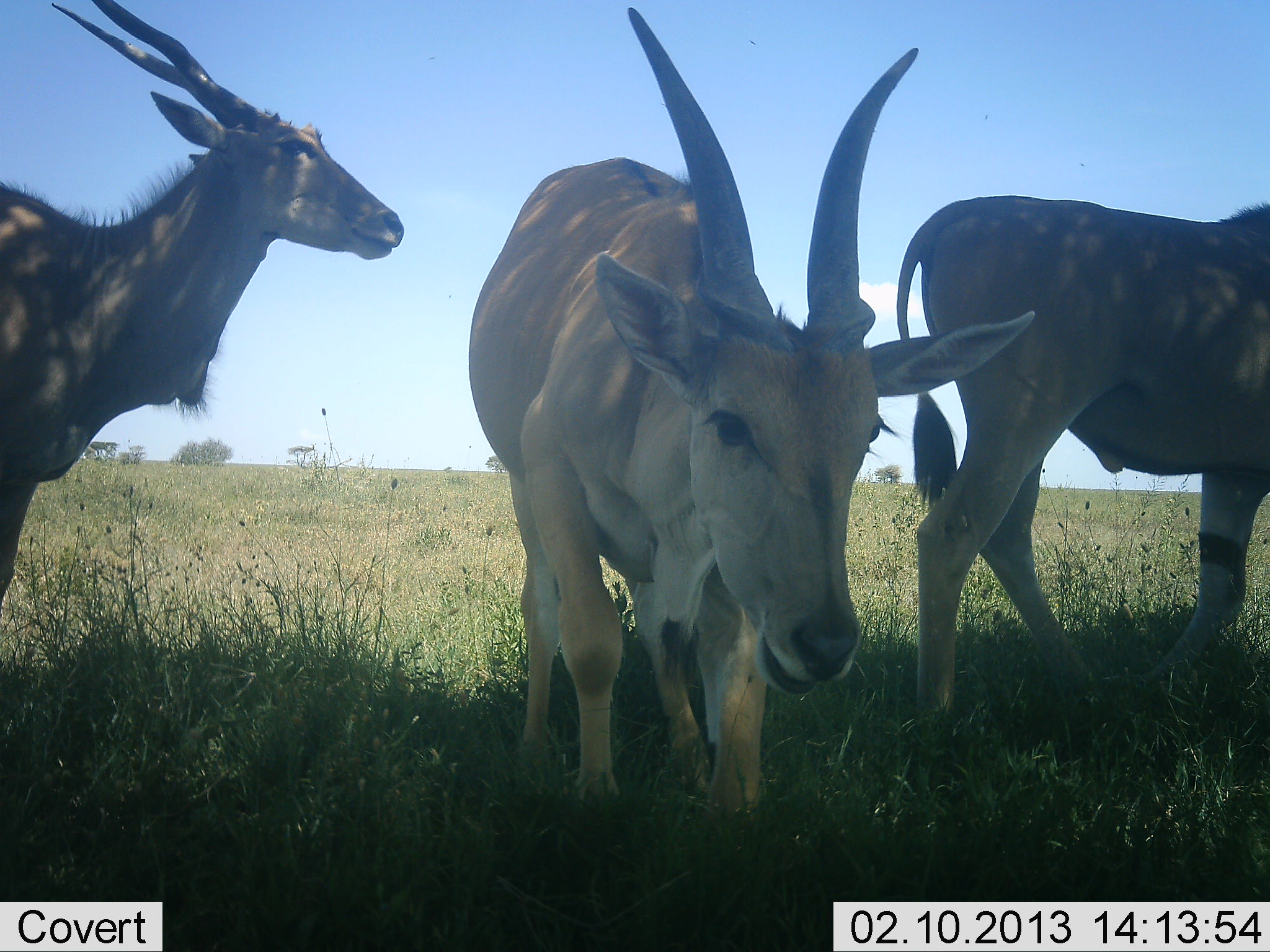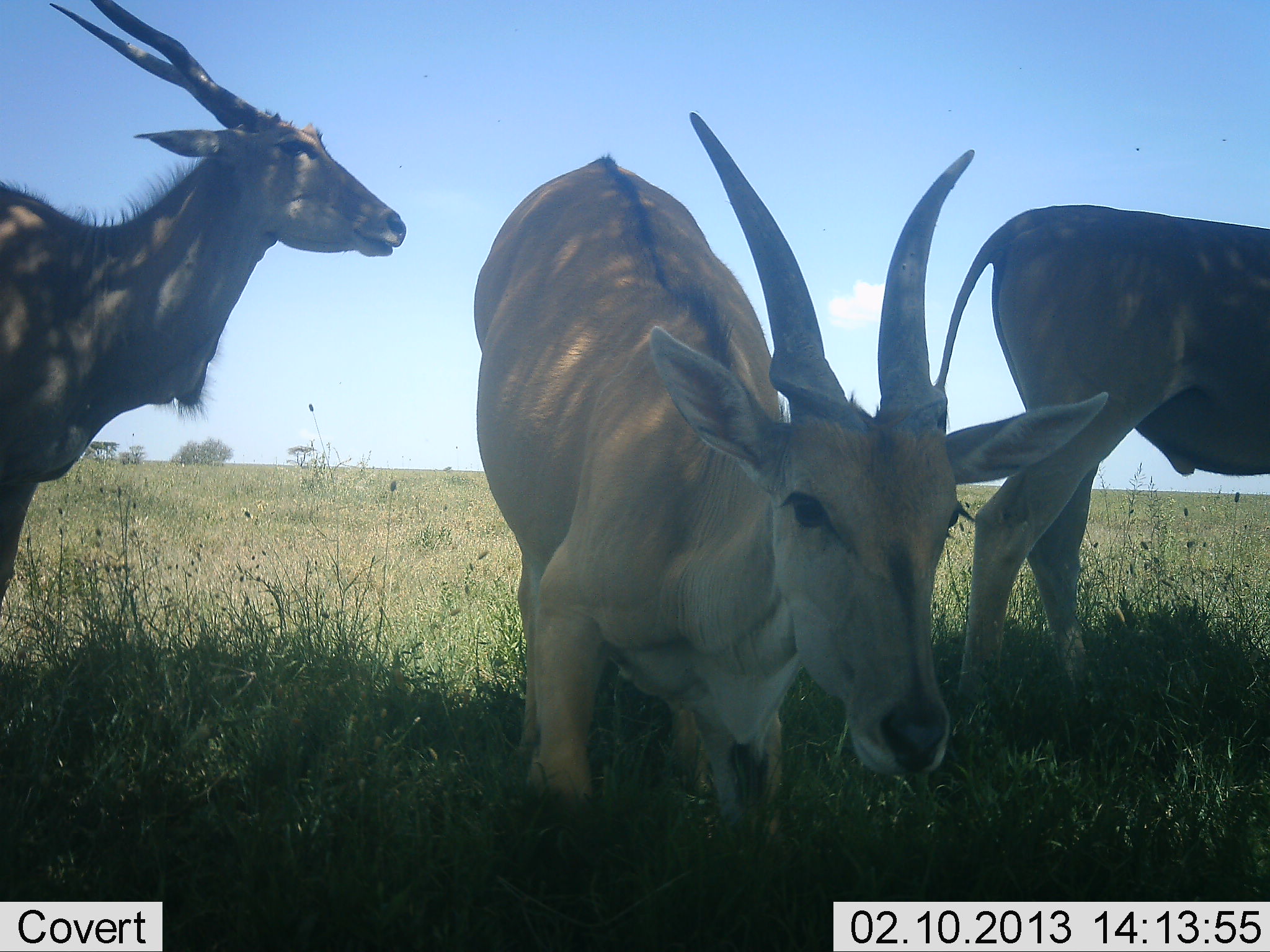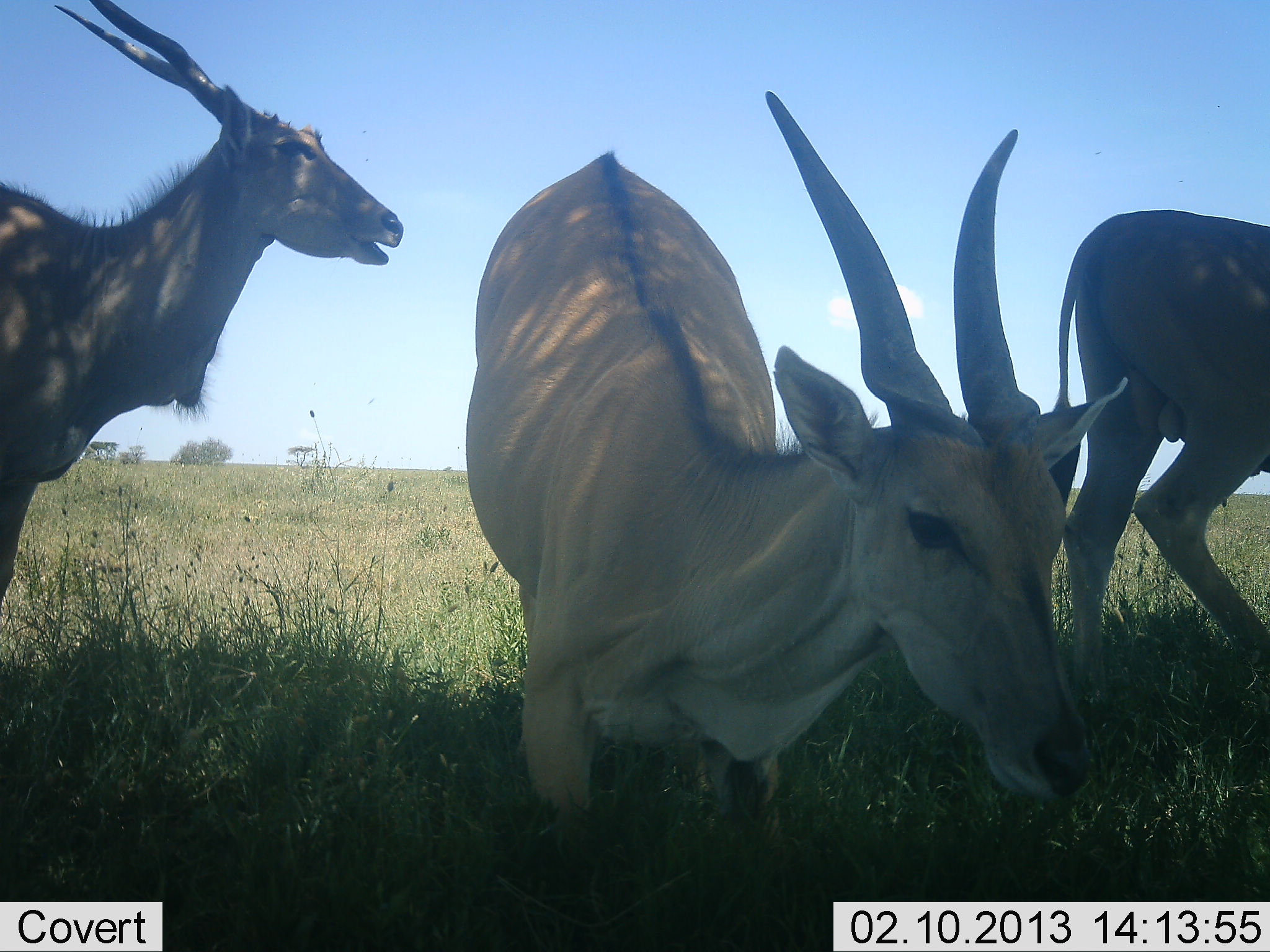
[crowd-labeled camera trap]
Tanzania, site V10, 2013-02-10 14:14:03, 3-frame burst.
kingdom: Animalia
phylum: Chordata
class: Mammalia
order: Artiodactyla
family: Bovidae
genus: Tragelaphus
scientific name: Tragelaphus oryx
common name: eland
Eland (Tragelaphus oryx), count 3. Behavior (volunteer vote fractions): standing 83%, resting 50%, moving 28%, interacting 11%. Young present (vote fraction): 6%. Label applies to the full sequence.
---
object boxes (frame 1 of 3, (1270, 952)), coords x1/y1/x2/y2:
animal: 465/4/1042/812; 1/0/406/599; 891/192/1270/752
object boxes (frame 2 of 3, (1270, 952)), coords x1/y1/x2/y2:
animal: 467/109/1113/860; 0/0/411/610; 933/201/1270/721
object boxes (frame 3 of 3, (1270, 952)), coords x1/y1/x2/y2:
animal: 455/88/1132/856; 0/0/407/614; 1037/206/1270/709